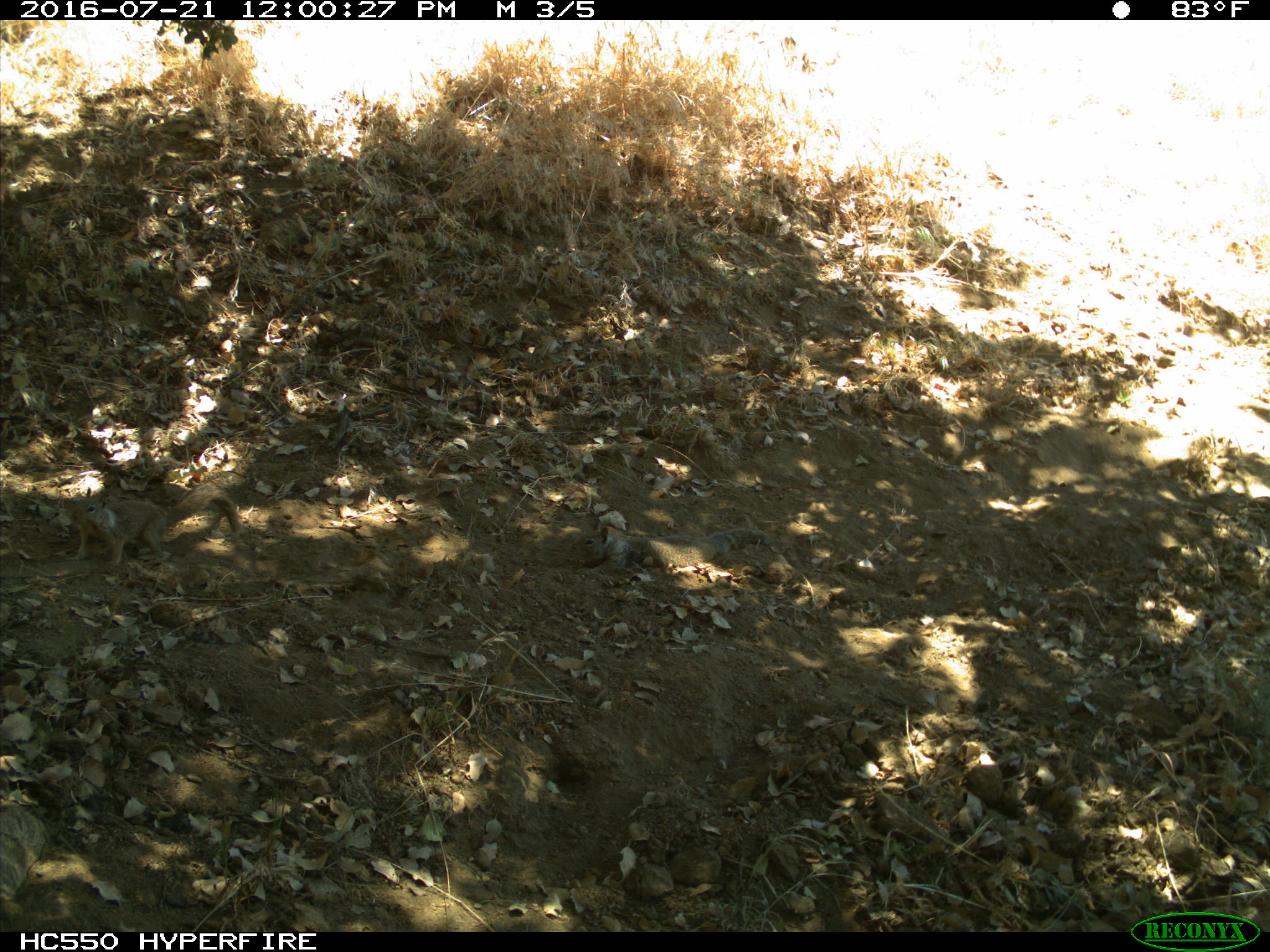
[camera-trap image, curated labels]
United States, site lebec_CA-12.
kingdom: Animalia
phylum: Chordata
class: Mammalia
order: Rodentia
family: Sciuridae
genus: Otospermophilus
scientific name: Otospermophilus beecheyi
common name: california ground squirrel